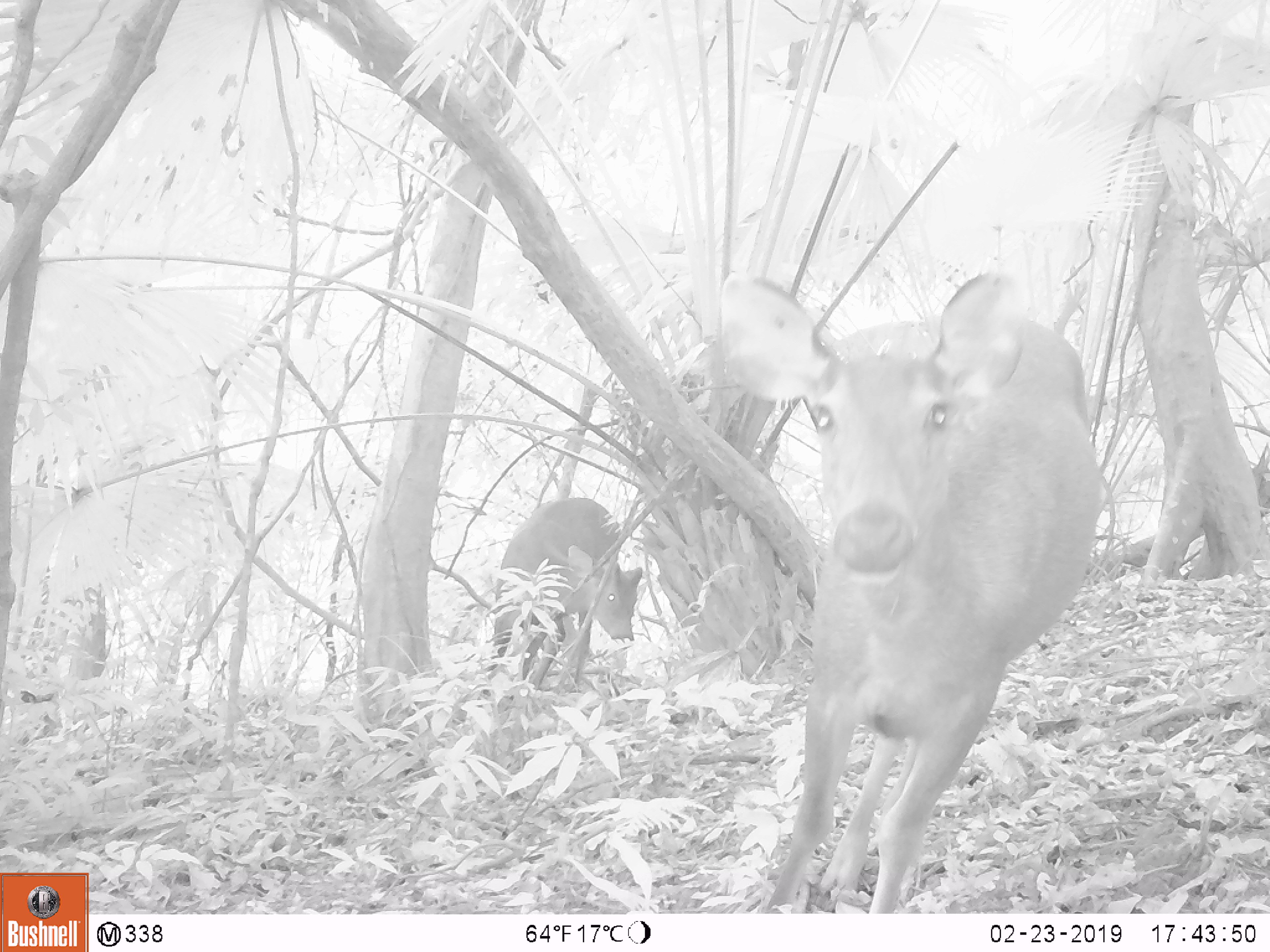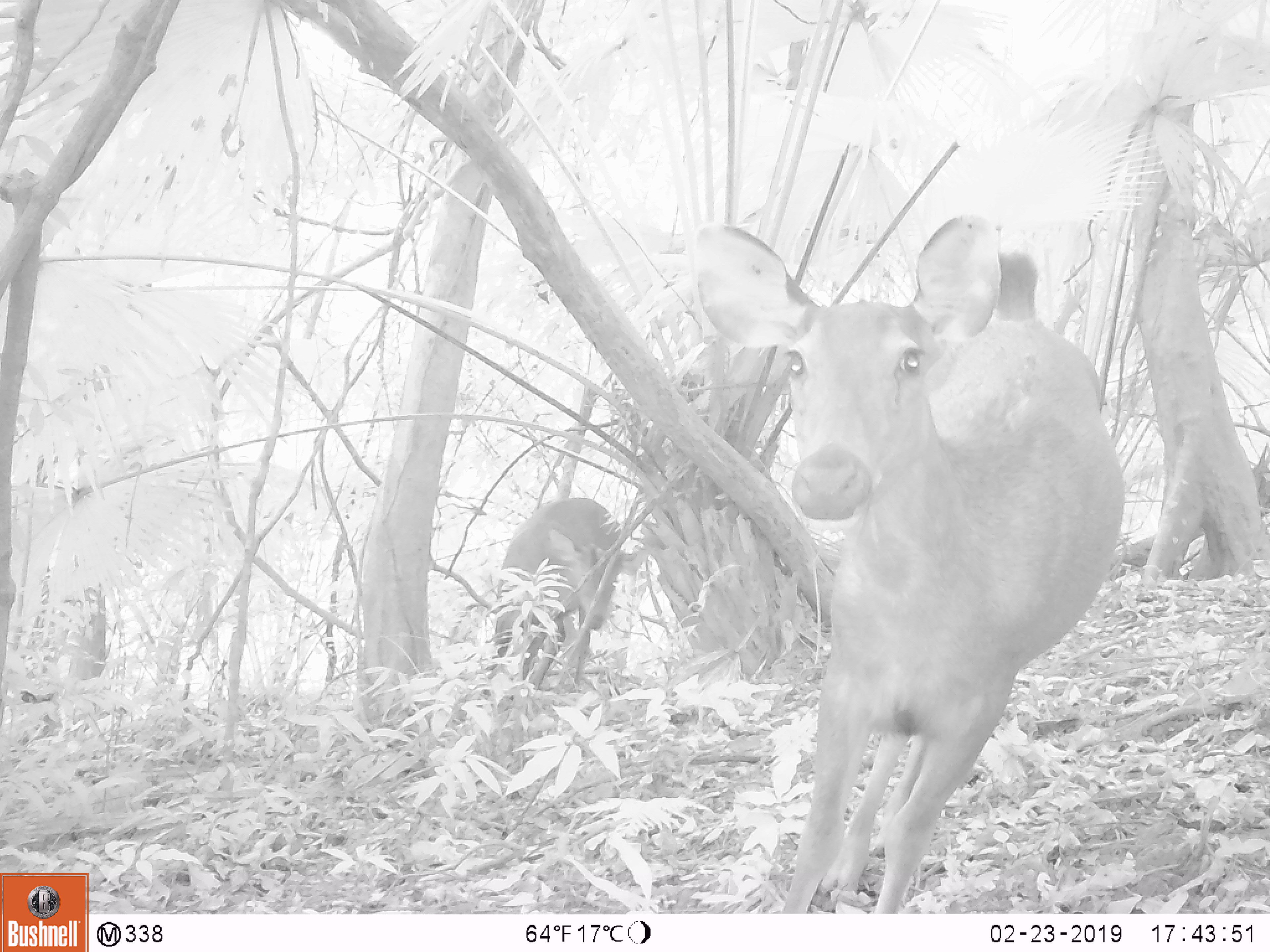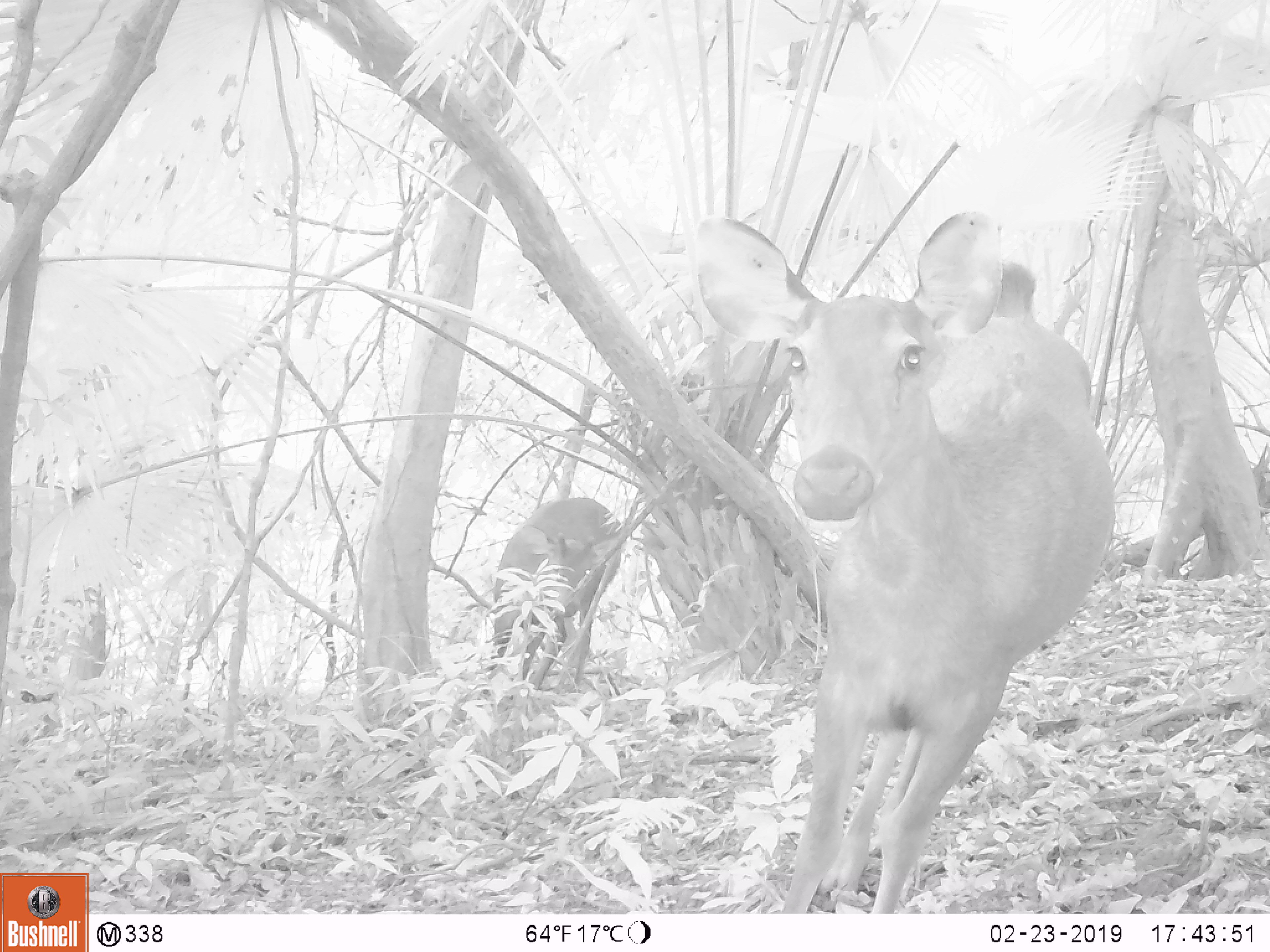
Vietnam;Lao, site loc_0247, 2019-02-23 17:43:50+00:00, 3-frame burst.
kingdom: Animalia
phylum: Chordata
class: Mammalia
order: Artiodactyla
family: Cervidae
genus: Rusa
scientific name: Rusa unicolor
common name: sambar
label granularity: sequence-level